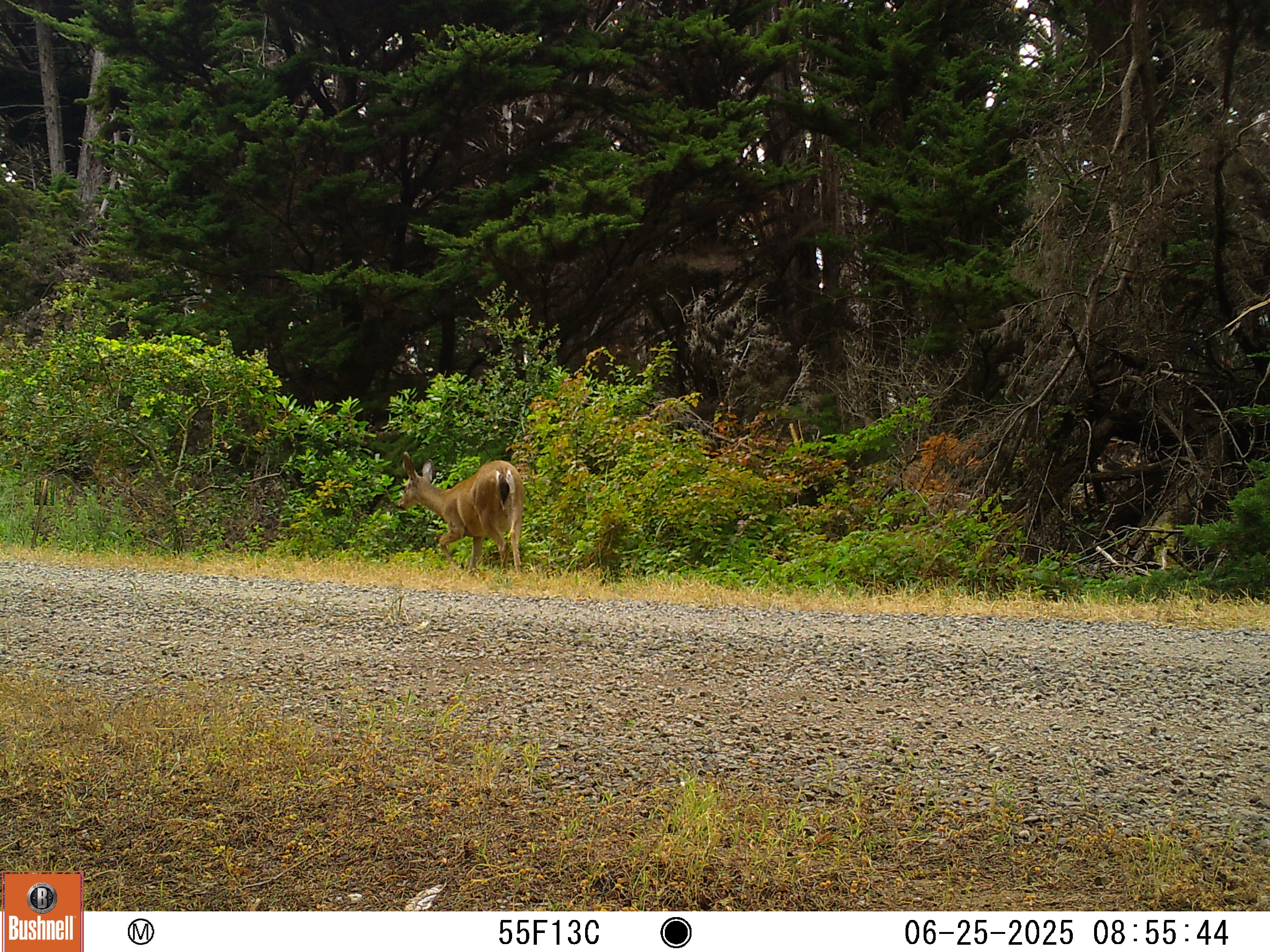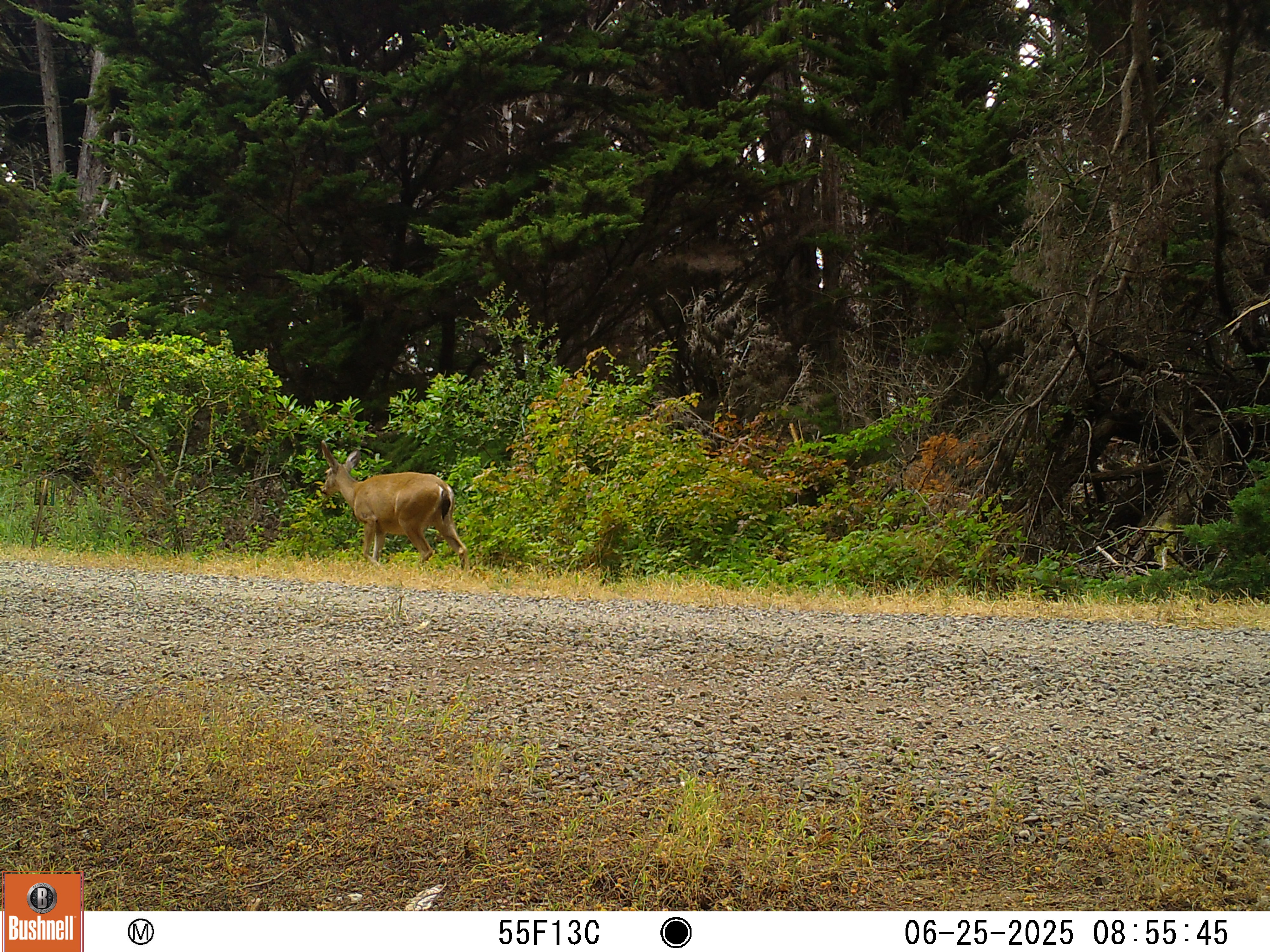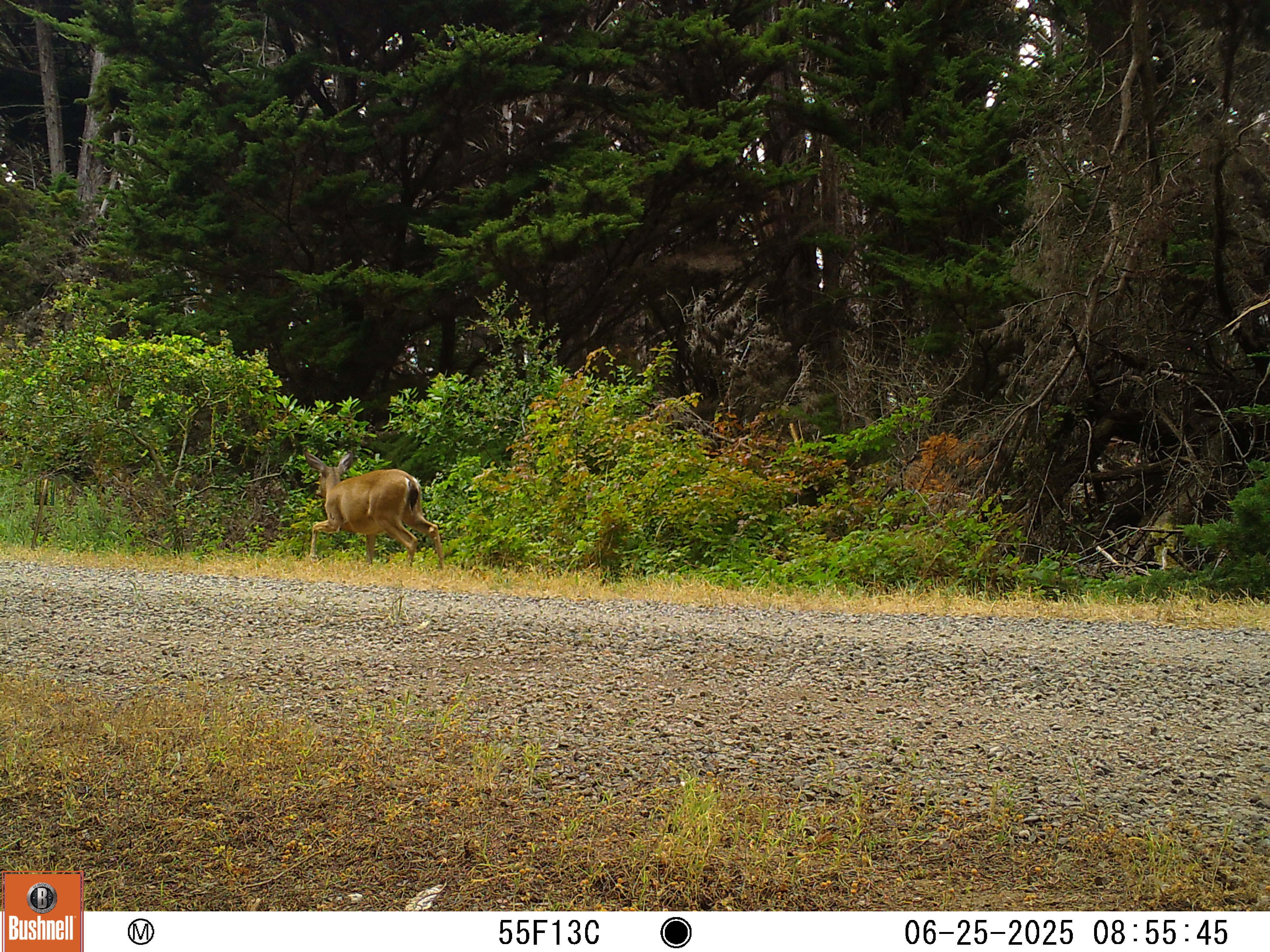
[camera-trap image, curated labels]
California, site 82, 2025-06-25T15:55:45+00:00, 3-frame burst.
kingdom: Animalia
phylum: Chordata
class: Mammalia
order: Artiodactyla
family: Cervidae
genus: Odocoileus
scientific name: Odocoileus hemionus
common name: mule deer